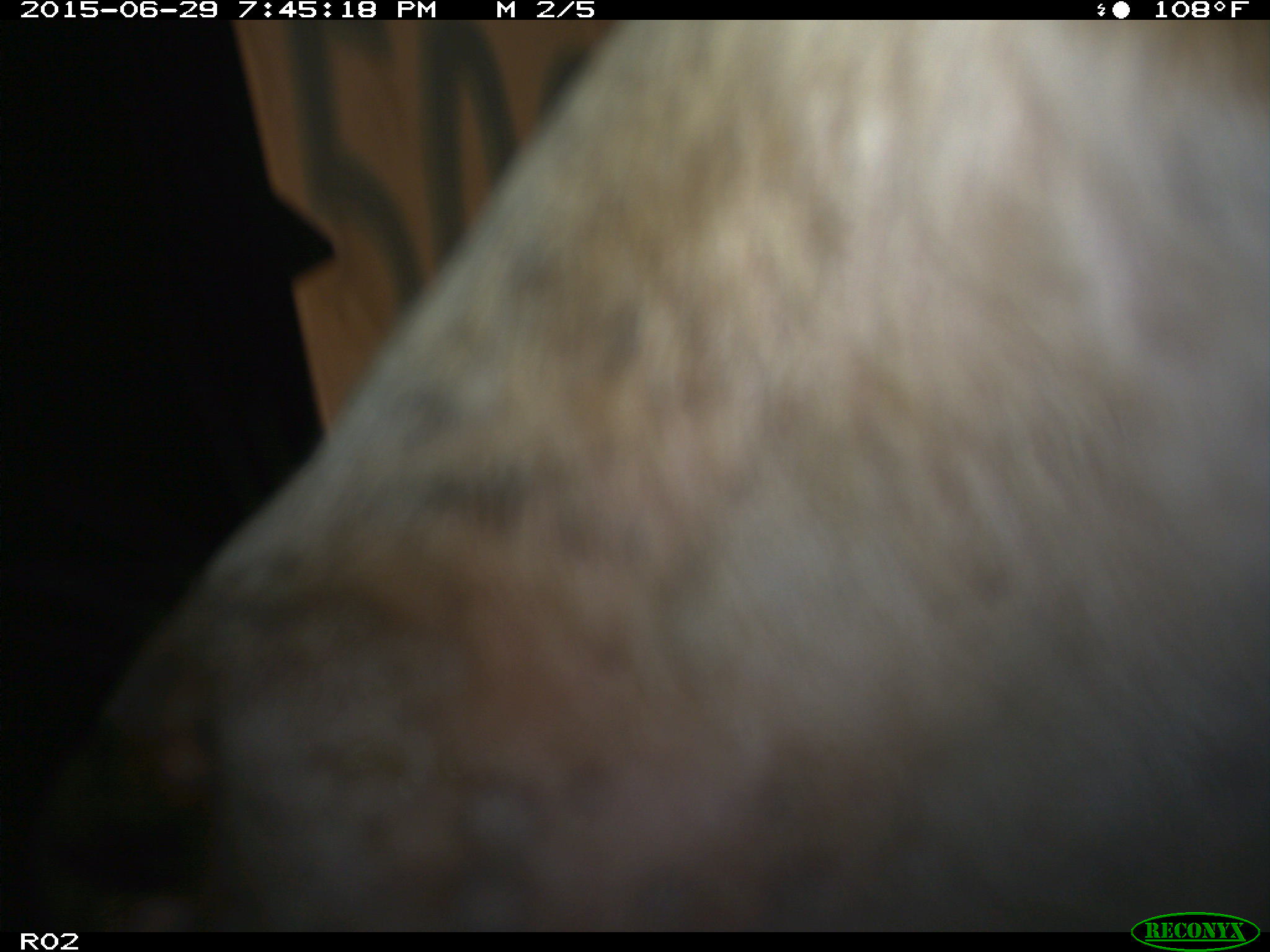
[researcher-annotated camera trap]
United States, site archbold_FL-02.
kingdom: Animalia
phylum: Chordata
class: Mammalia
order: Artiodactyla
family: Bovidae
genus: Bos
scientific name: Bos taurus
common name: domestic cow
Bos taurus (domestic cow).